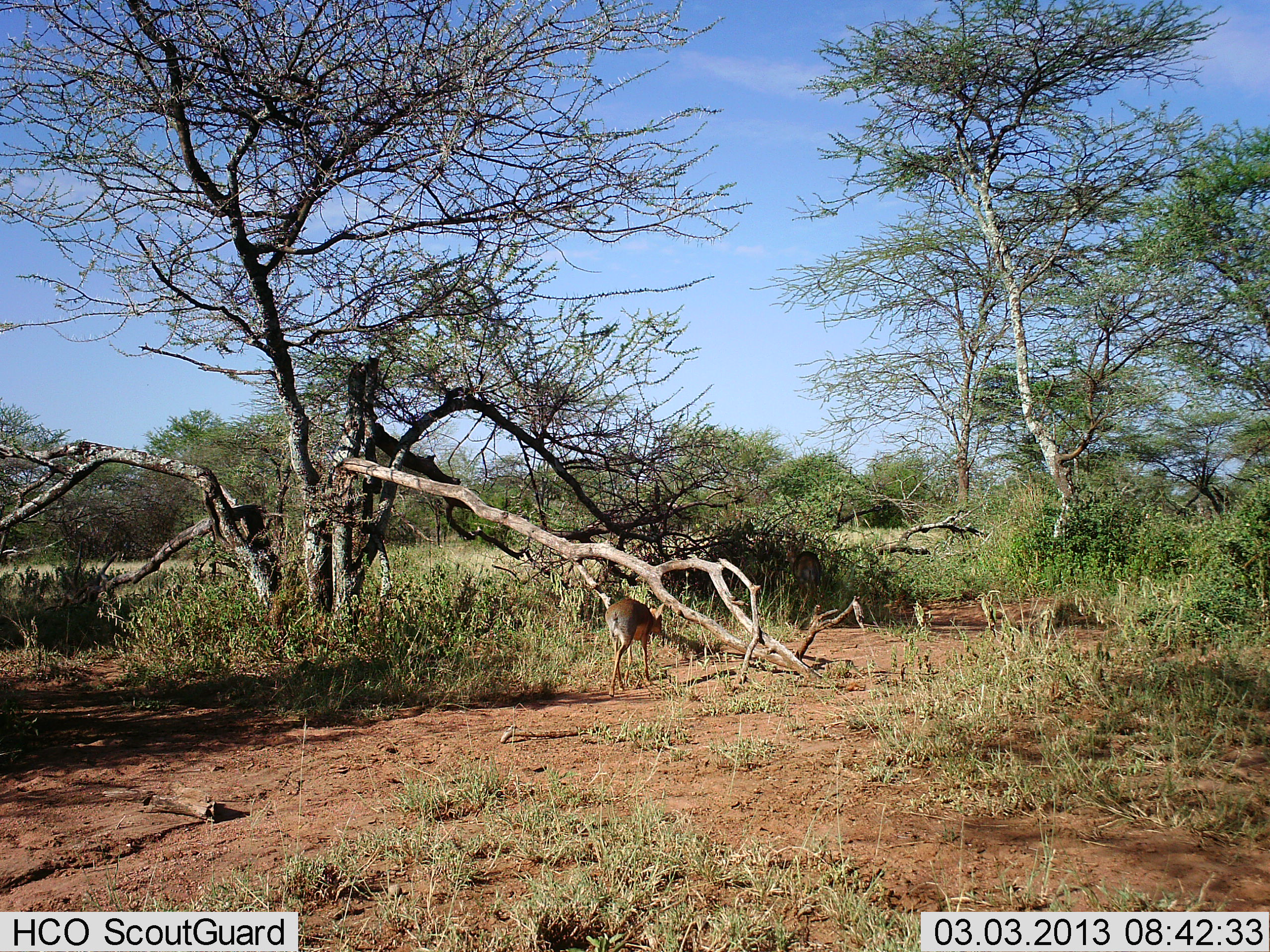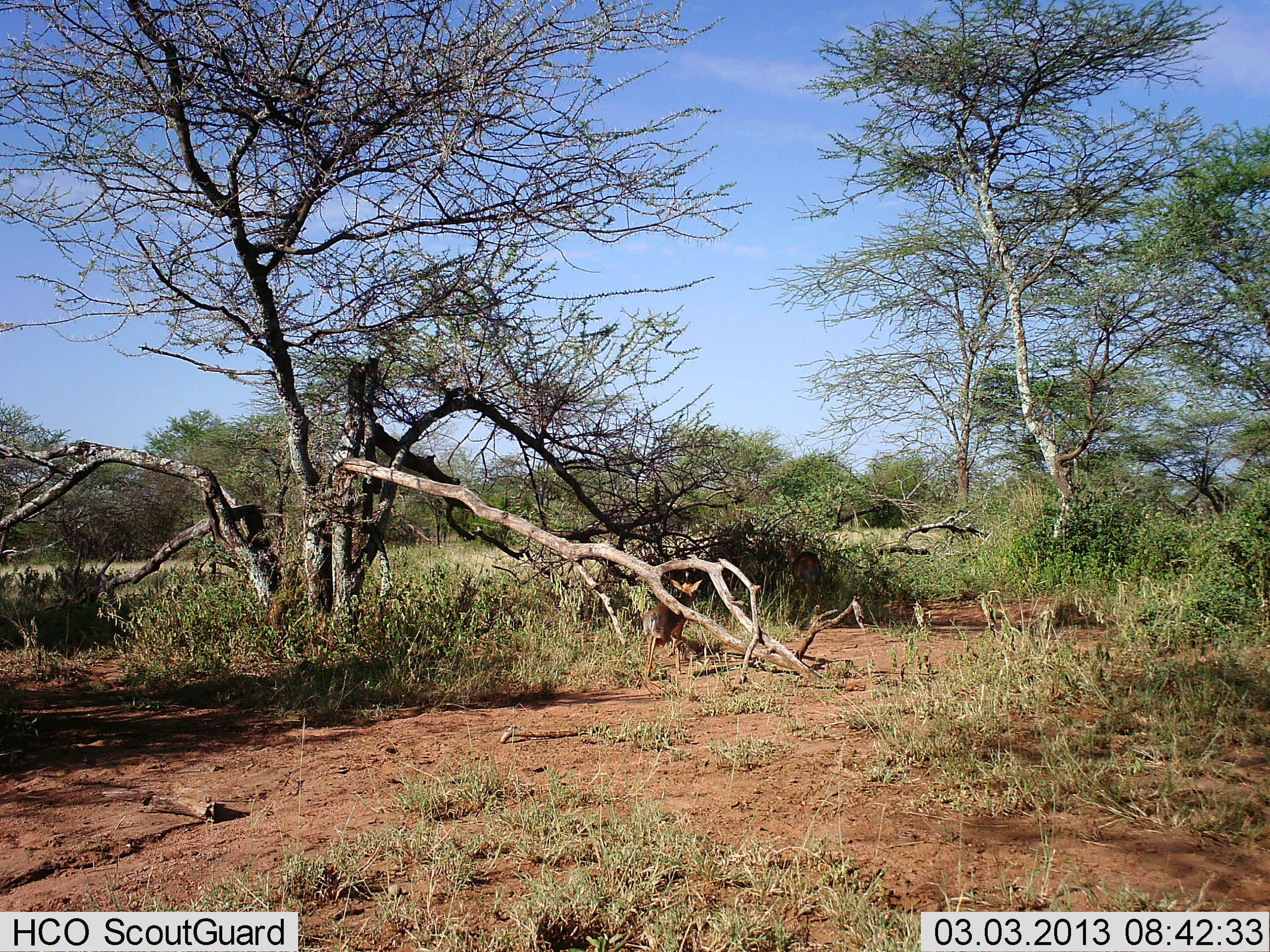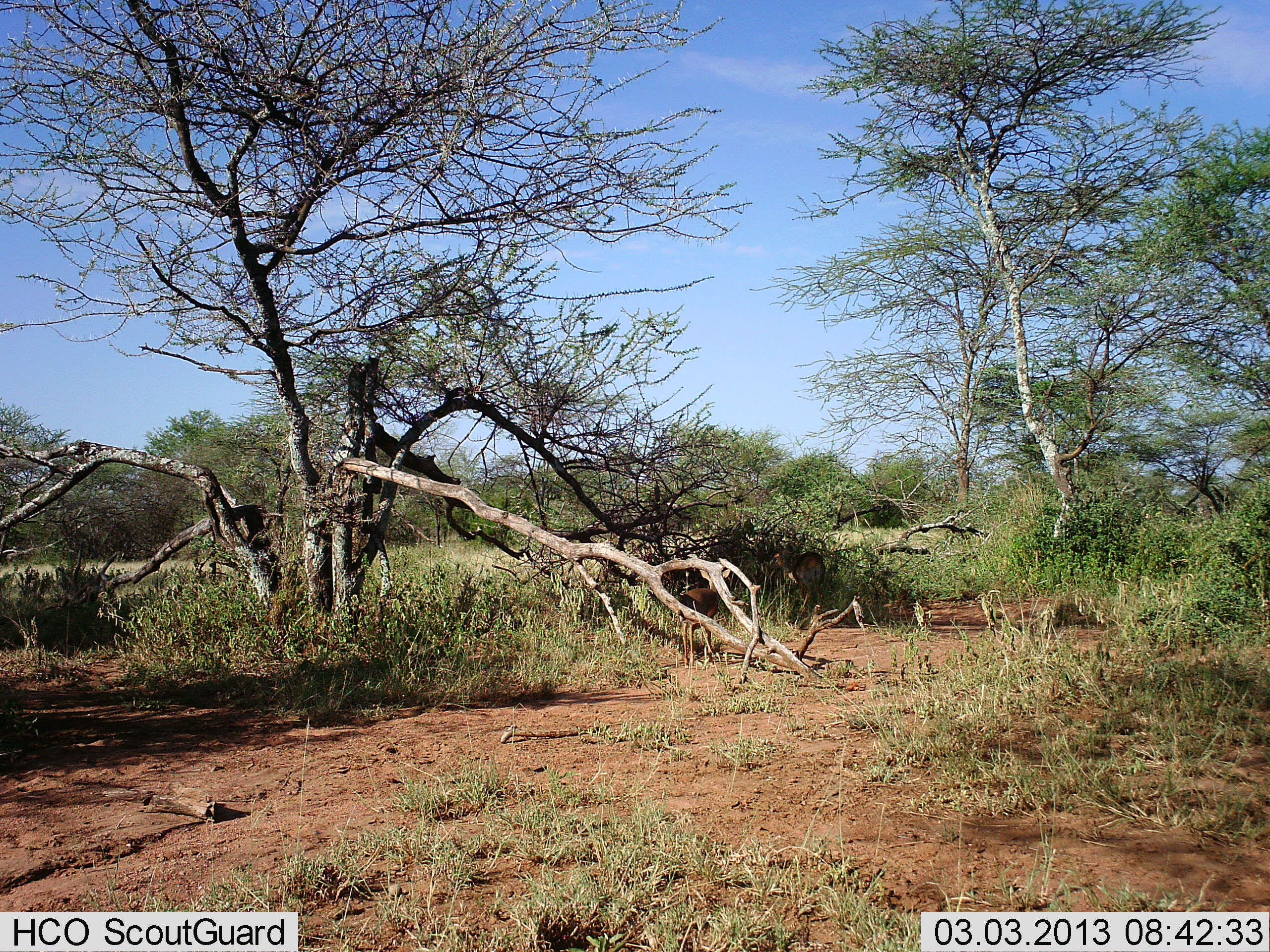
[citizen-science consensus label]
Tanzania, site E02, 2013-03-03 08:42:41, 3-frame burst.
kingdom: Animalia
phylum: Chordata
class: Mammalia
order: Artiodactyla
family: Bovidae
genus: Madoqua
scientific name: Madoqua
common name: dikdik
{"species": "dikdik (Madoqua)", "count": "2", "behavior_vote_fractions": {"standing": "27%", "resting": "0%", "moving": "95%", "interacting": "5%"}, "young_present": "0%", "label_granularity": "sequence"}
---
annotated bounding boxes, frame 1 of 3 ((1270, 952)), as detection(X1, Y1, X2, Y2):
animal: detection(605, 599, 665, 696); detection(783, 549, 822, 619)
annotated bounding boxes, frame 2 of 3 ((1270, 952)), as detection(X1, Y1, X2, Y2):
animal: detection(642, 580, 703, 679); detection(784, 541, 822, 623)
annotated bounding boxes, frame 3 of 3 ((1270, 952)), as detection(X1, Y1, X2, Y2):
animal: detection(677, 570, 731, 669); detection(768, 549, 826, 628)